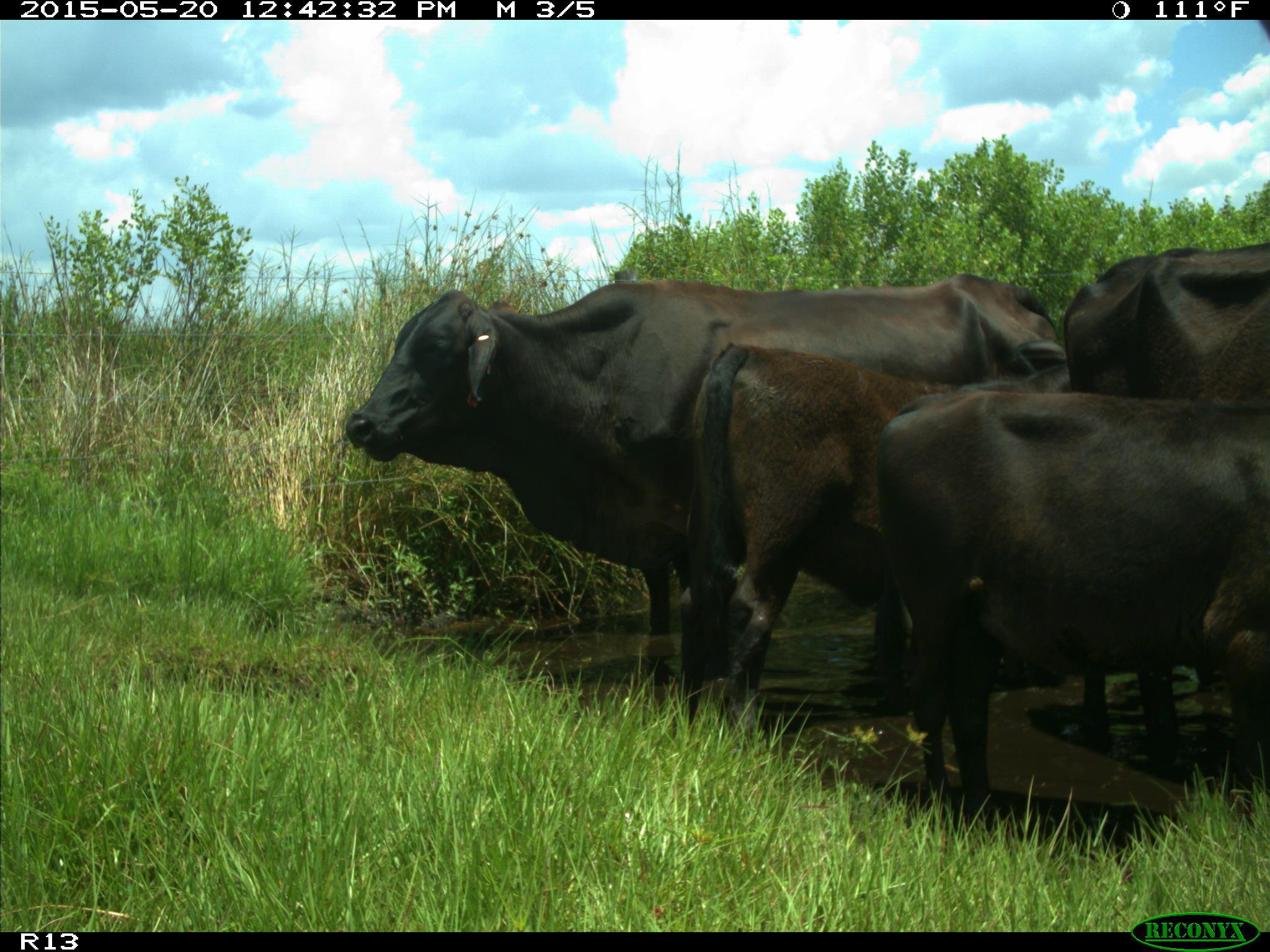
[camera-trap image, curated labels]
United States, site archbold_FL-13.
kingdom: Animalia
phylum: Chordata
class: Mammalia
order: Artiodactyla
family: Bovidae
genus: Bos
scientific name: Bos taurus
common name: domestic cow